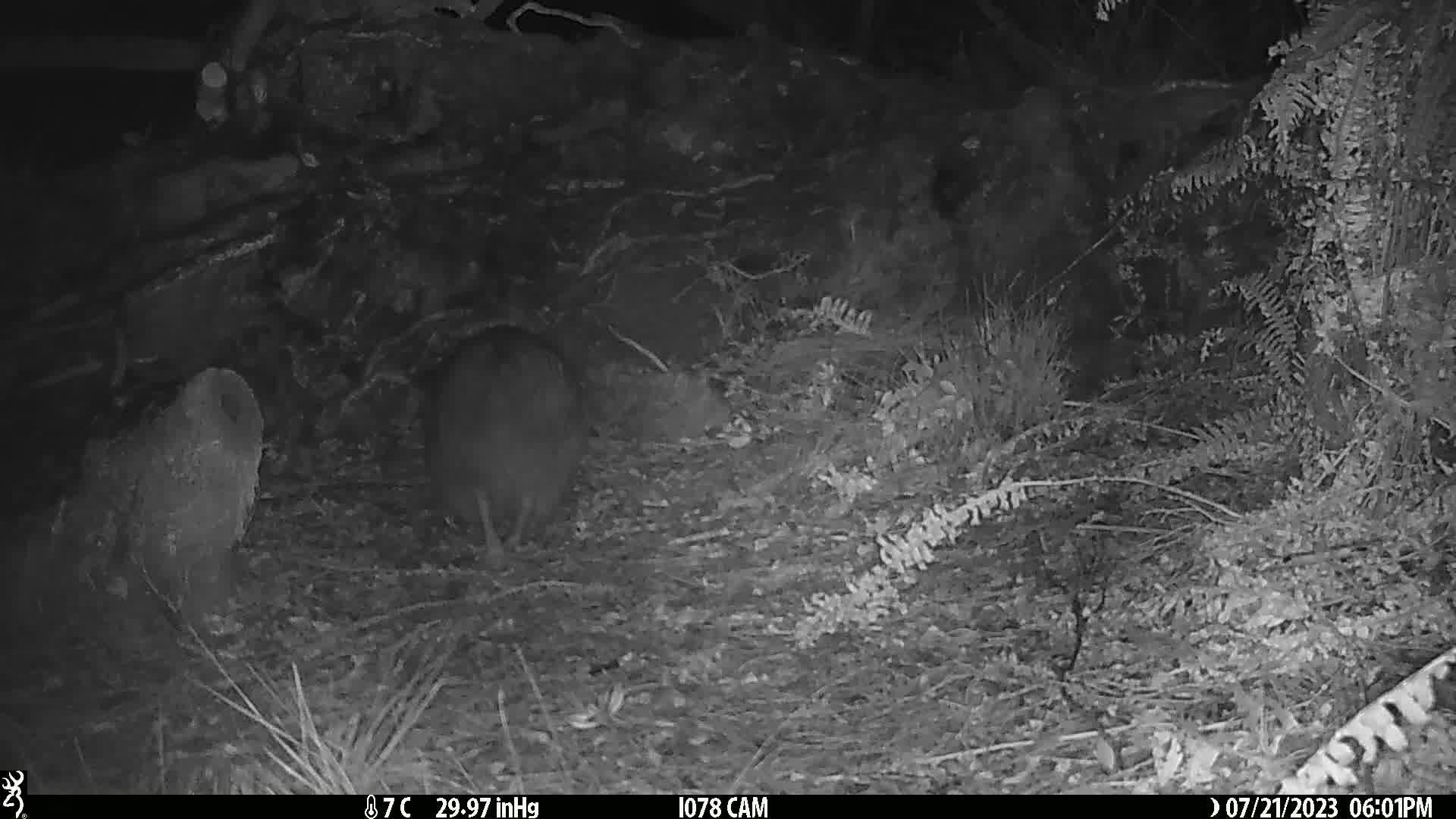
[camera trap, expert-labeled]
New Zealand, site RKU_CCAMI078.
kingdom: Animalia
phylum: Chordata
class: Aves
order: Apterygiformes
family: Apterygidae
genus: Apteryx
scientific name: Apteryx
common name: kiwi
Kiwi (Apteryx).